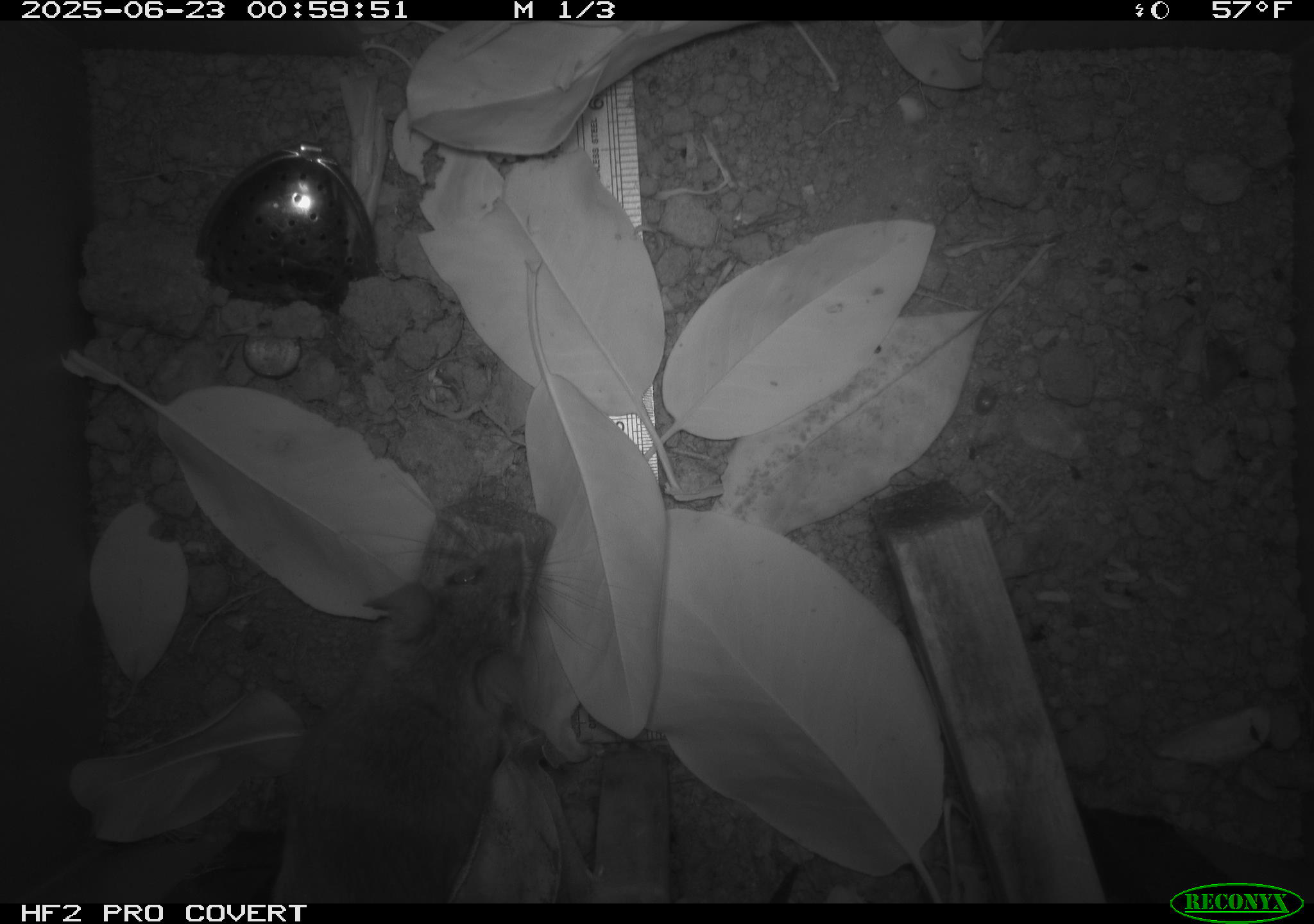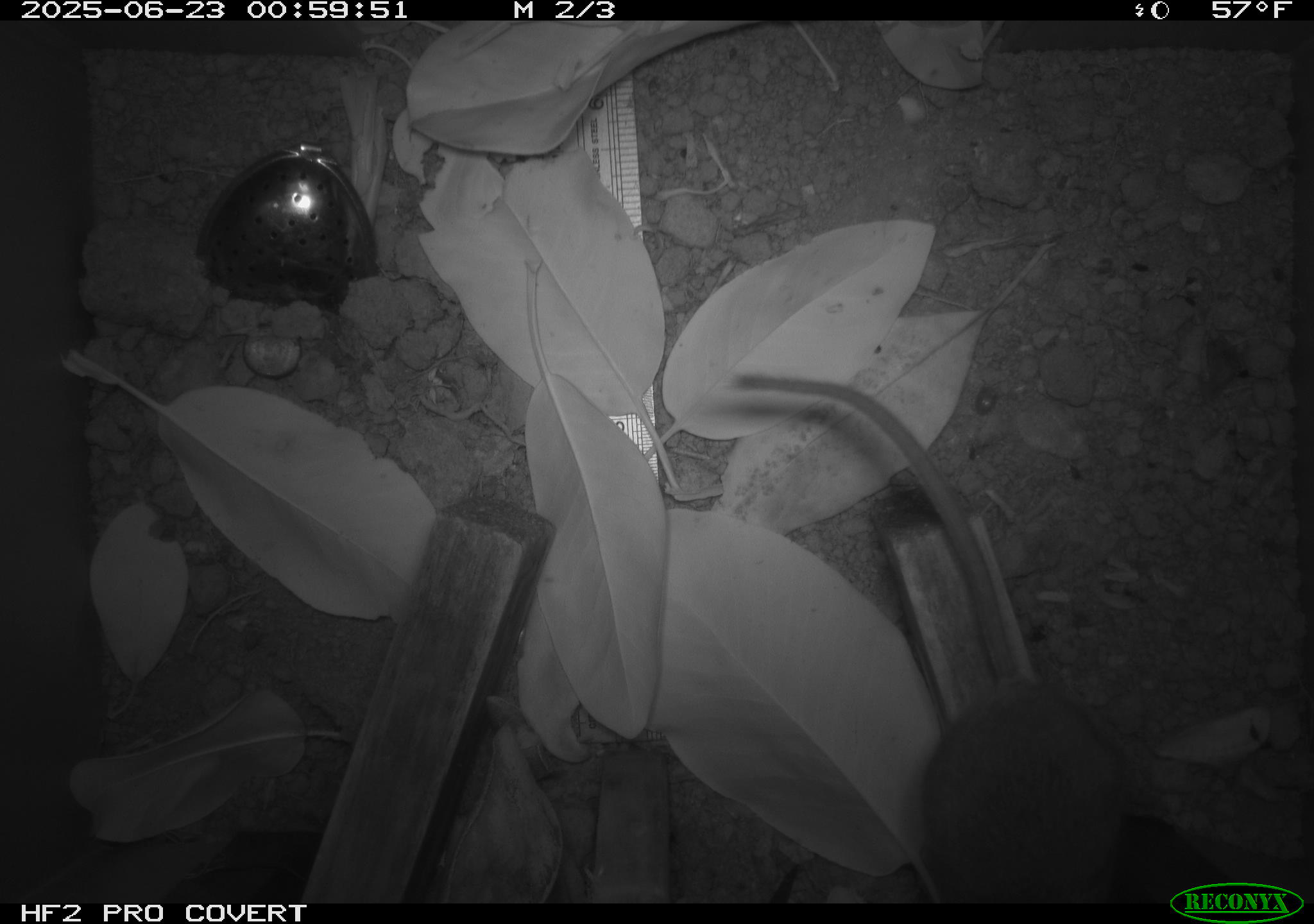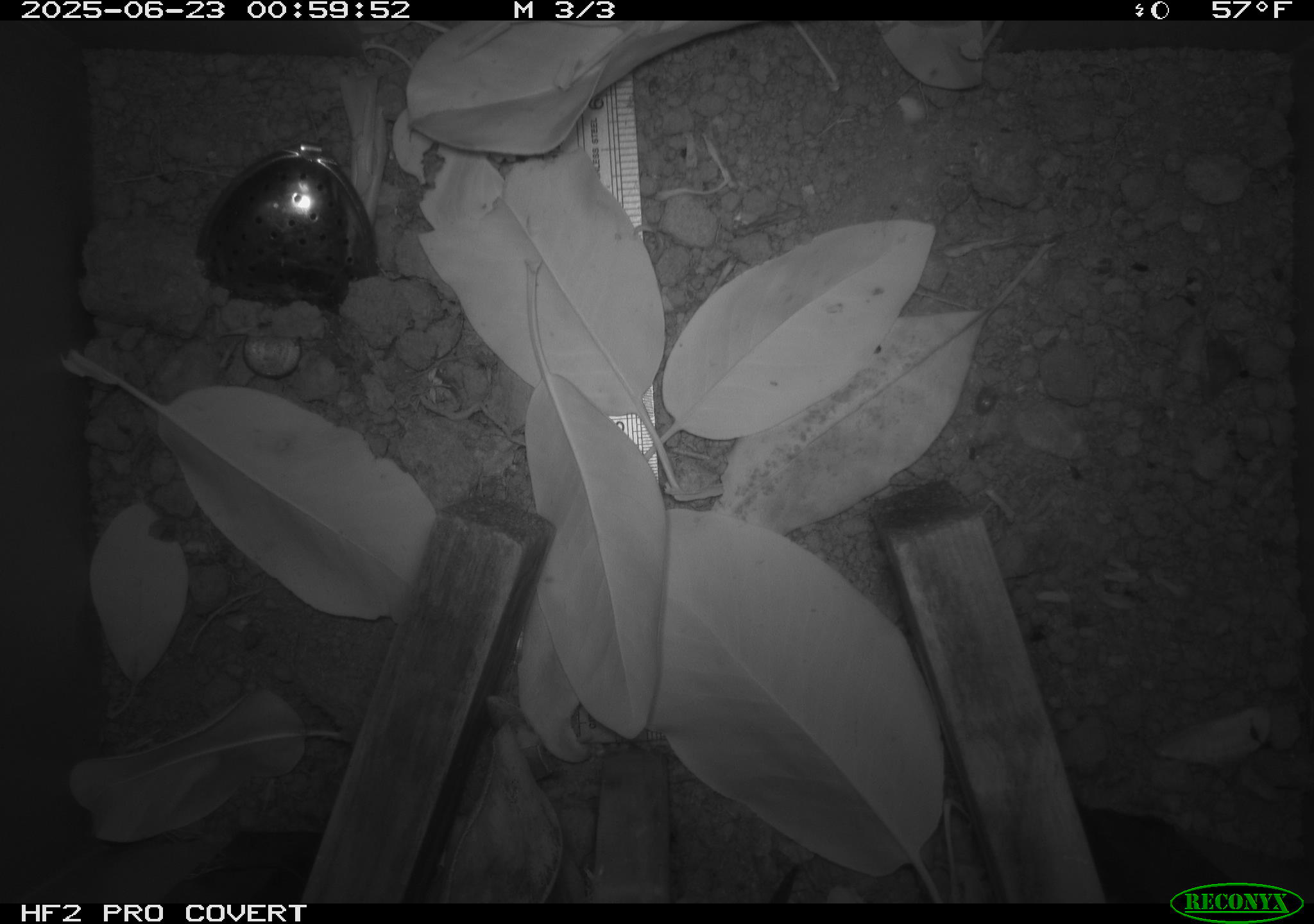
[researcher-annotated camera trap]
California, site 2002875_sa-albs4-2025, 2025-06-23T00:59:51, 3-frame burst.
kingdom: Animalia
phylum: Chordata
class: Mammalia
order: Rodentia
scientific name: Rodentia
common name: mouse species